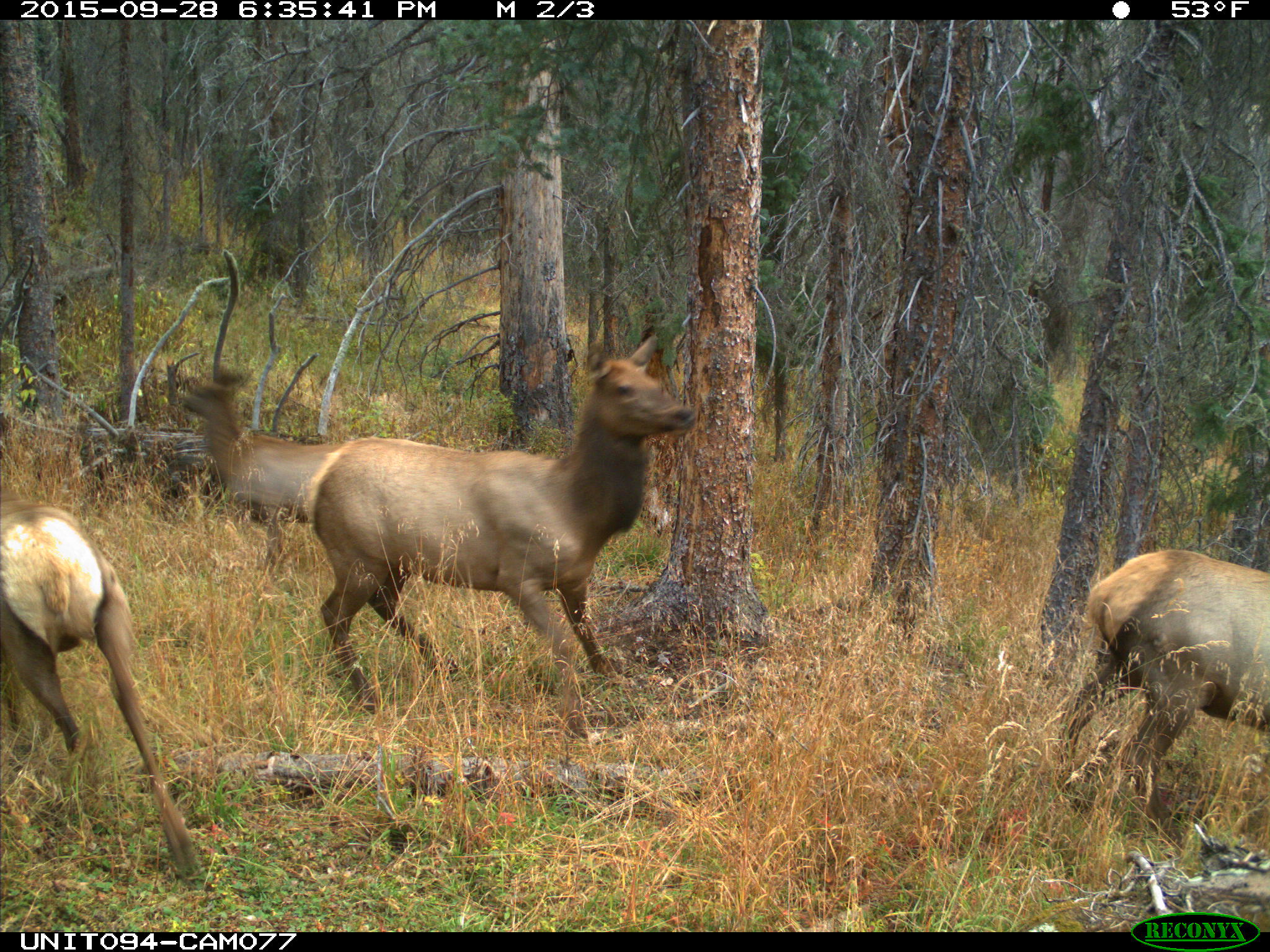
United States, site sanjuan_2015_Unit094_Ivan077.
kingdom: Animalia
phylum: Chordata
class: Mammalia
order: Artiodactyla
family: Cervidae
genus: Cervus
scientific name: Cervus elaphus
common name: red deer